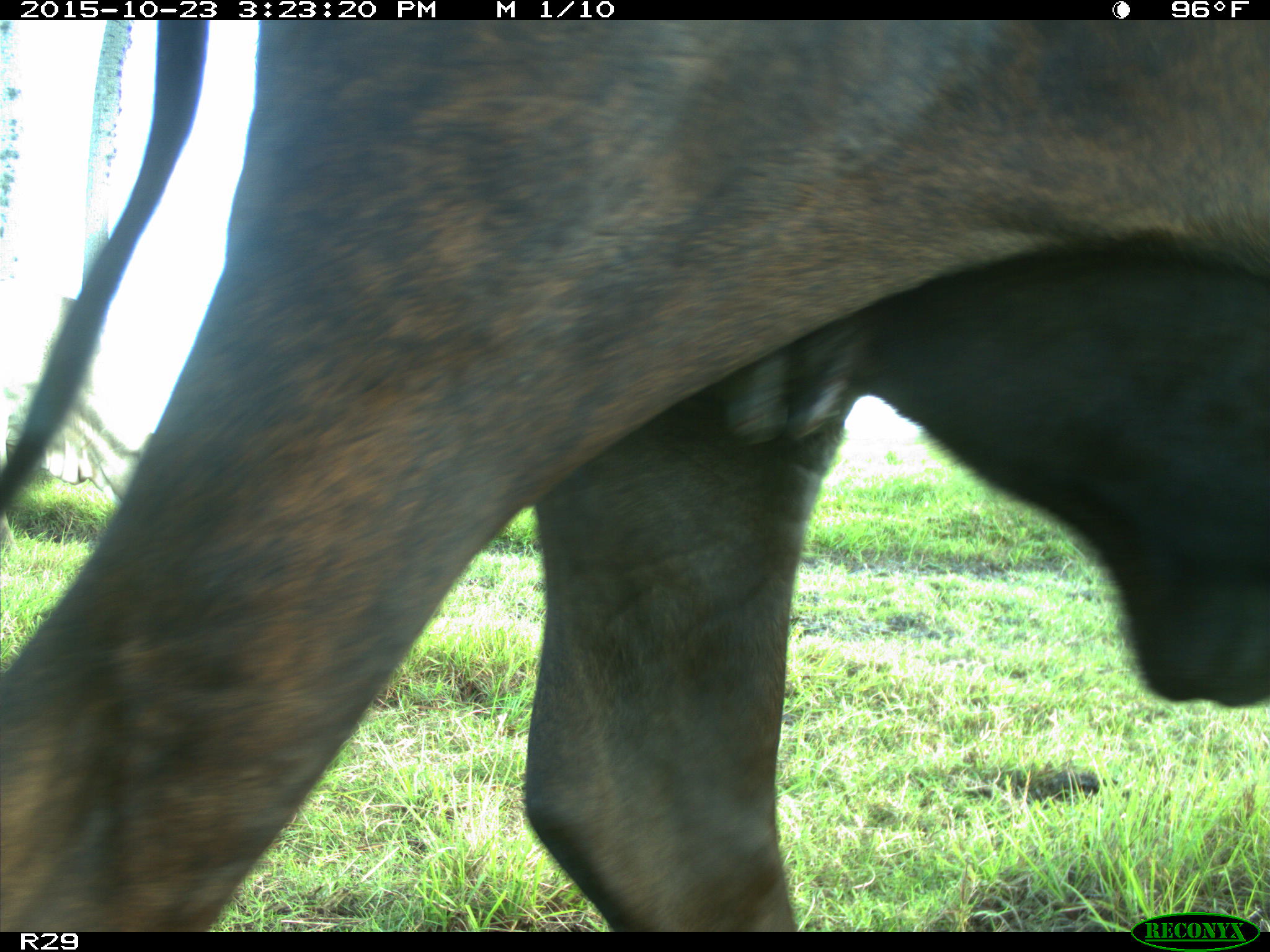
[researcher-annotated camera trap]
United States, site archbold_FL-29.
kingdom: Animalia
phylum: Chordata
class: Mammalia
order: Artiodactyla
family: Bovidae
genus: Bos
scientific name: Bos taurus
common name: domestic cow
Bos taurus (domestic cow).